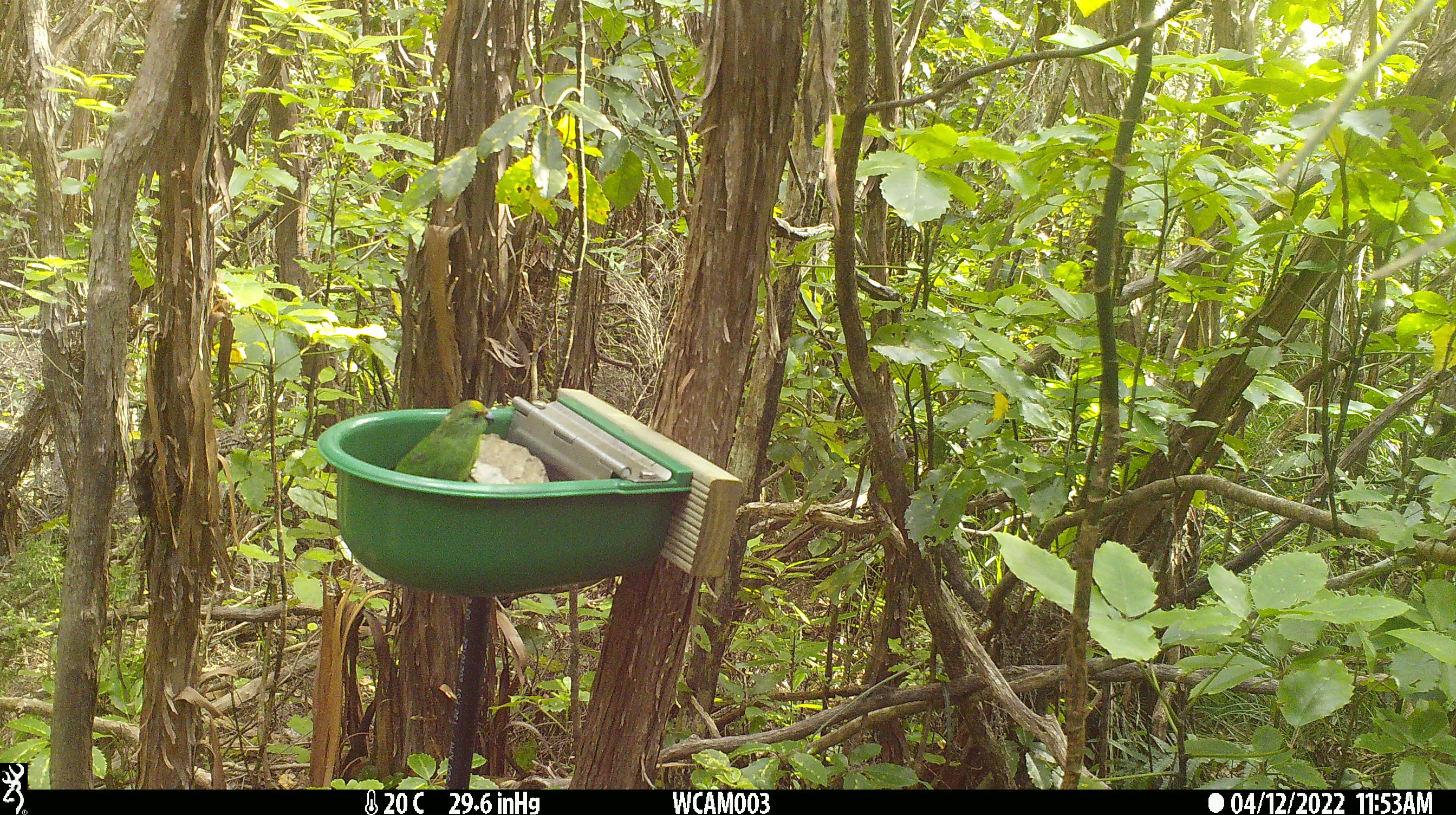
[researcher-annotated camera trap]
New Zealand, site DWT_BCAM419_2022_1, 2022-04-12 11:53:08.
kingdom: Animalia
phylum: Chordata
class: Aves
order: Psittaciformes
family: Psittaculidae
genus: Cyanoramphus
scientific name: Cyanoramphus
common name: parakeet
Parakeet (Cyanoramphus).